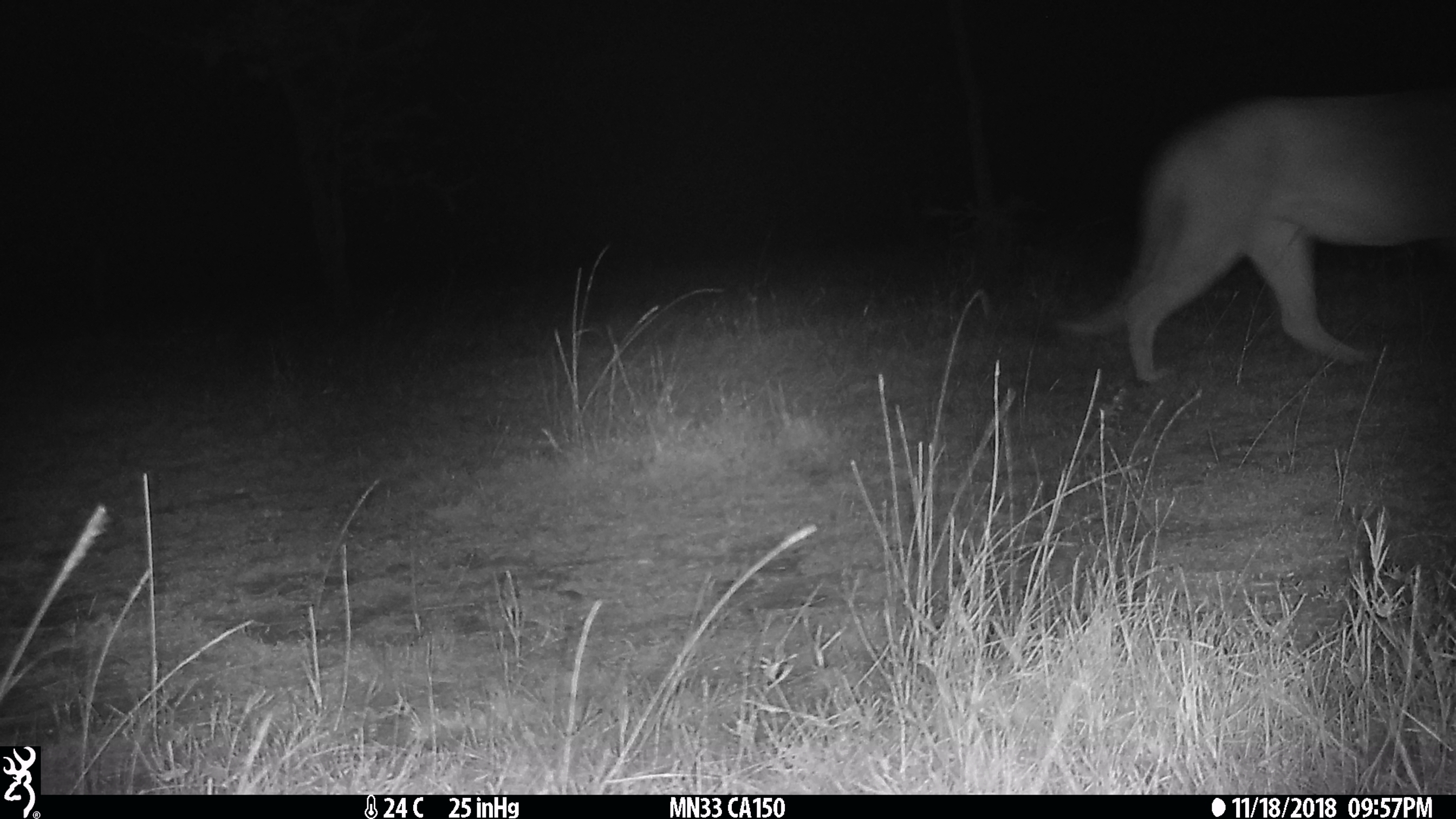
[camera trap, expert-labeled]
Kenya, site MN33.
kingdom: Animalia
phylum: Chordata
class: Mammalia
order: Carnivora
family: Felidae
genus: Panthera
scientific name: Panthera leo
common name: lion